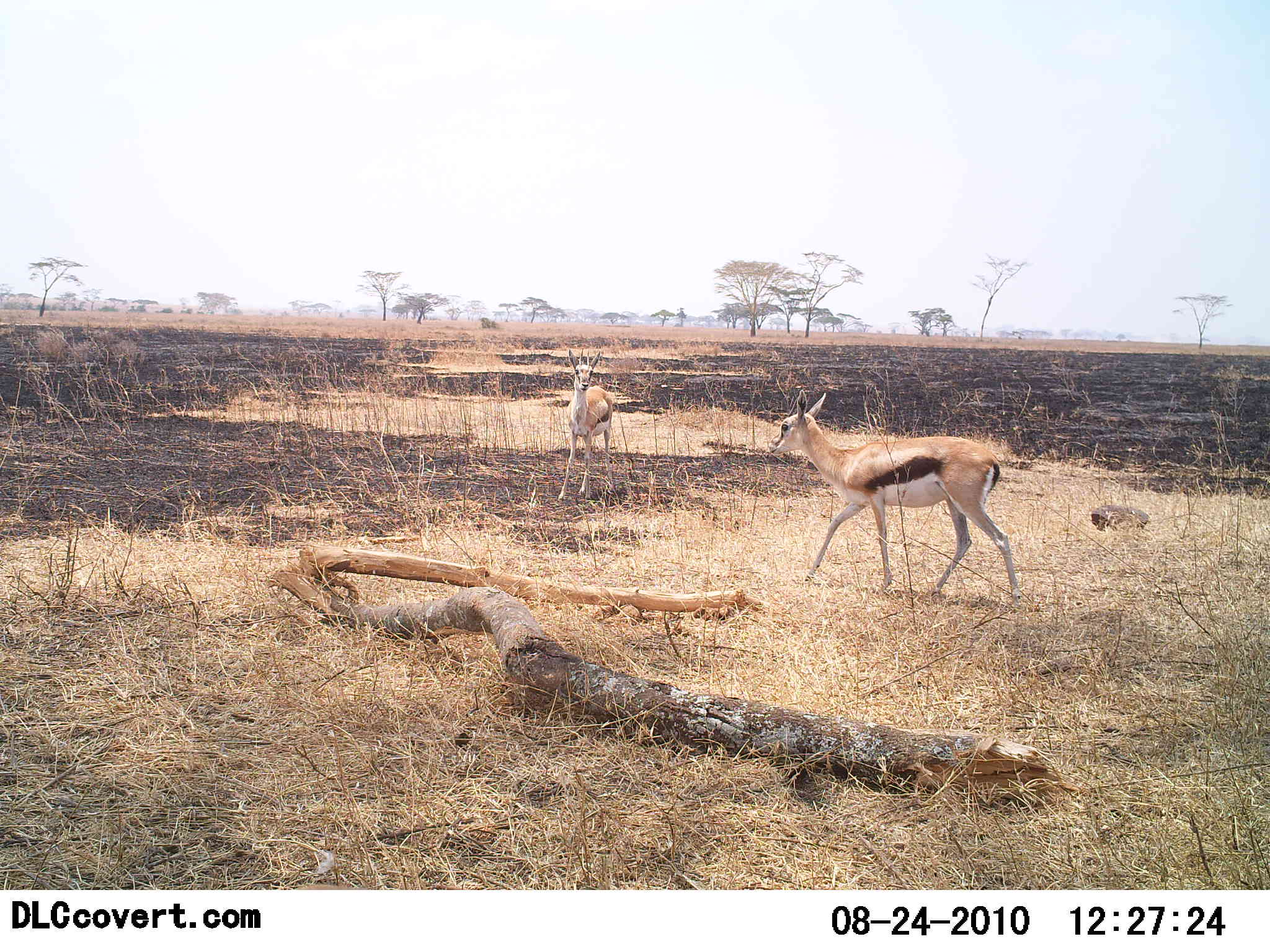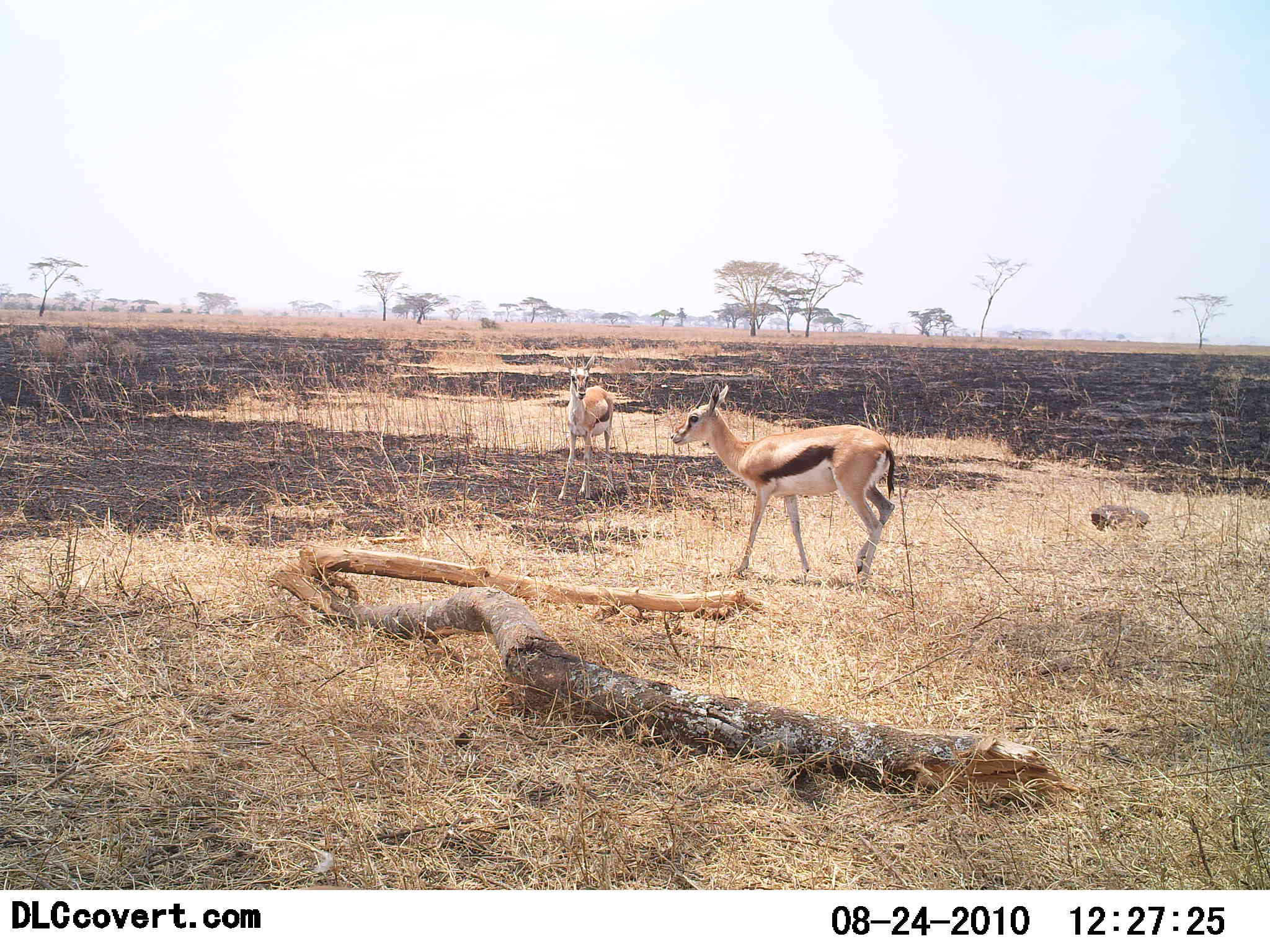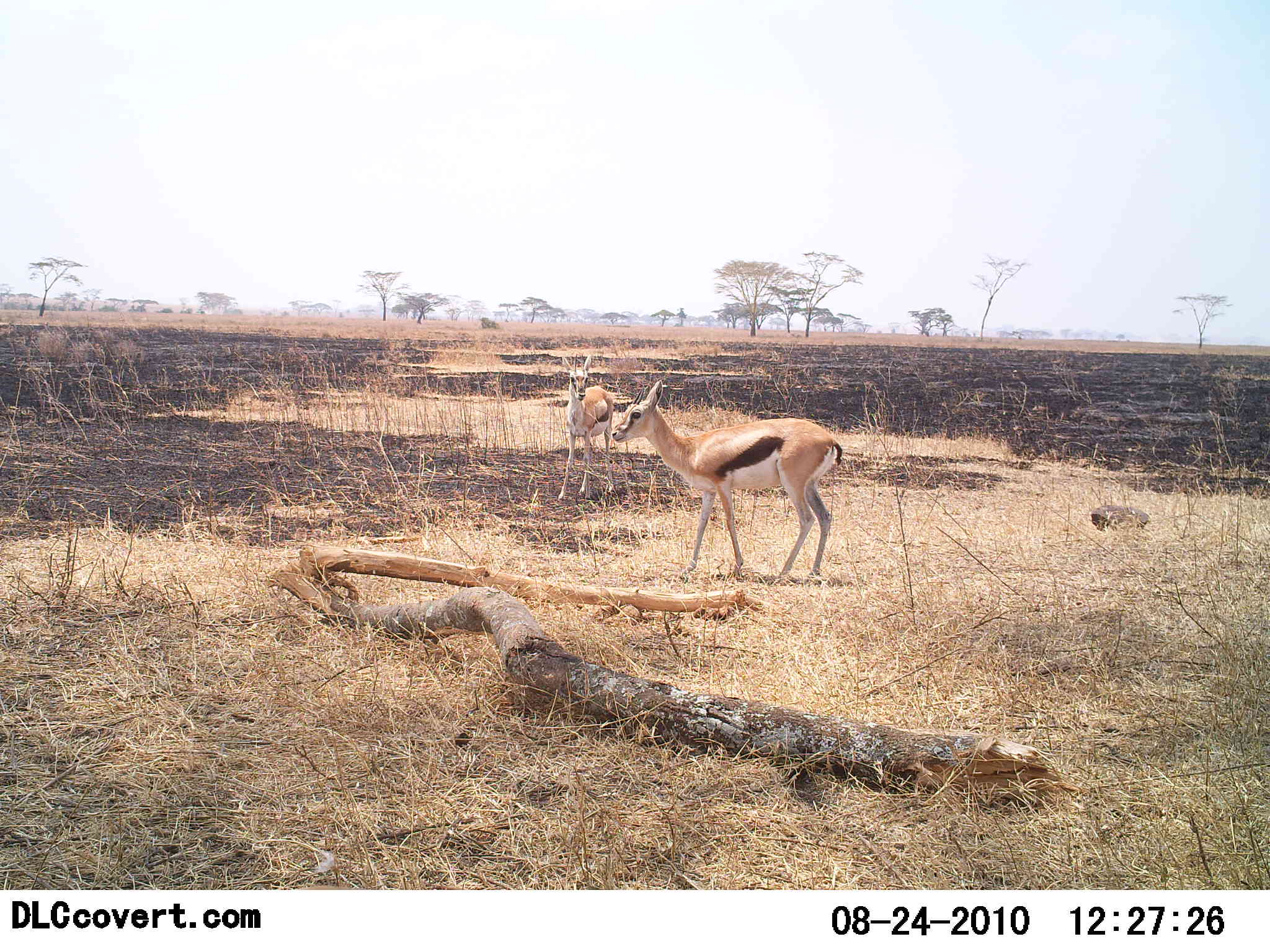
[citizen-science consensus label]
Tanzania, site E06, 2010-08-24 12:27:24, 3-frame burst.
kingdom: Animalia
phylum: Chordata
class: Mammalia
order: Artiodactyla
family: Bovidae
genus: Eudorcas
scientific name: Eudorcas thomsonii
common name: thomson's gazelle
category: gazellethomsons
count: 2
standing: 86%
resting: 0%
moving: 79%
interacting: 7%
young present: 7%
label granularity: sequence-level